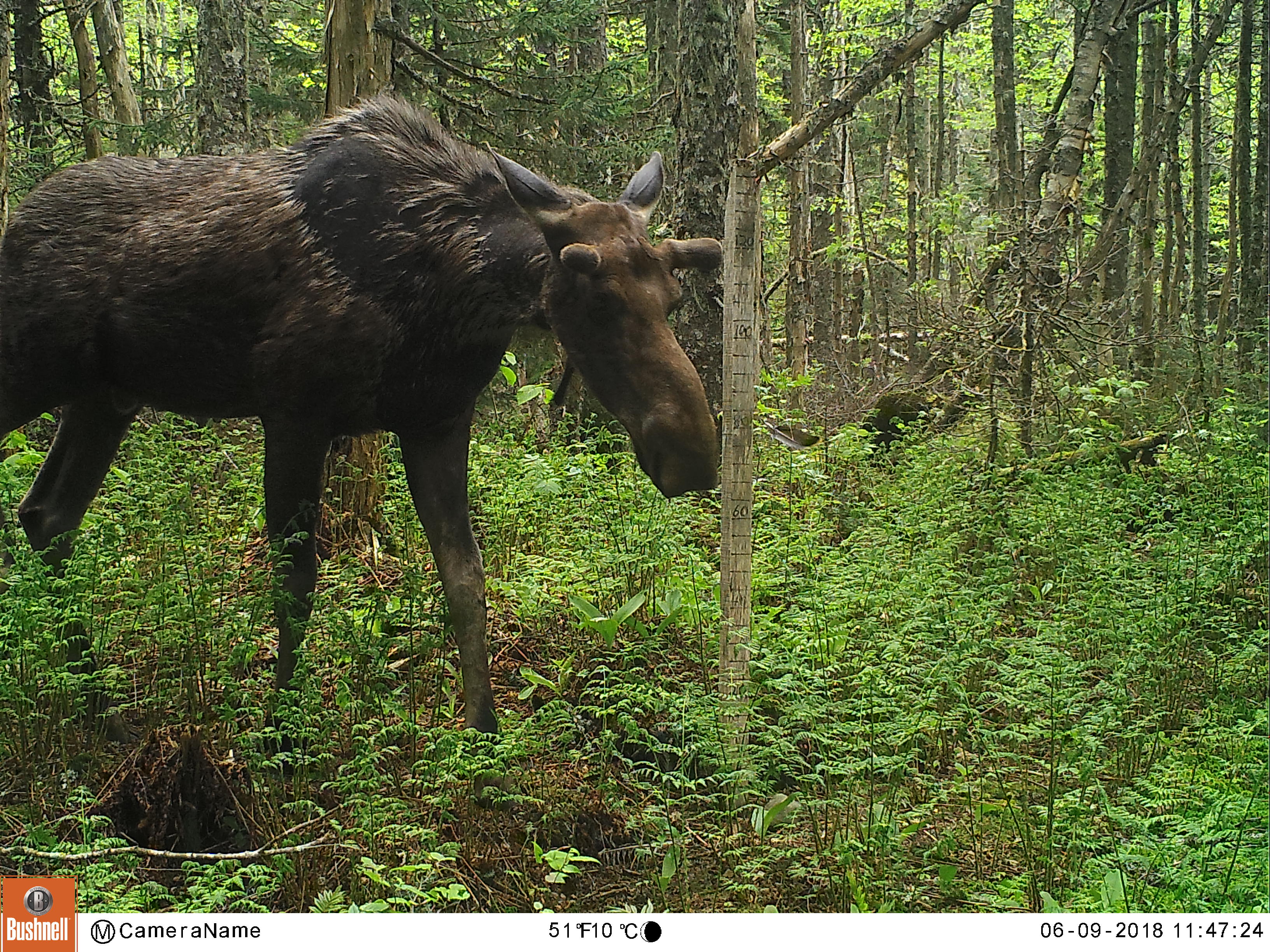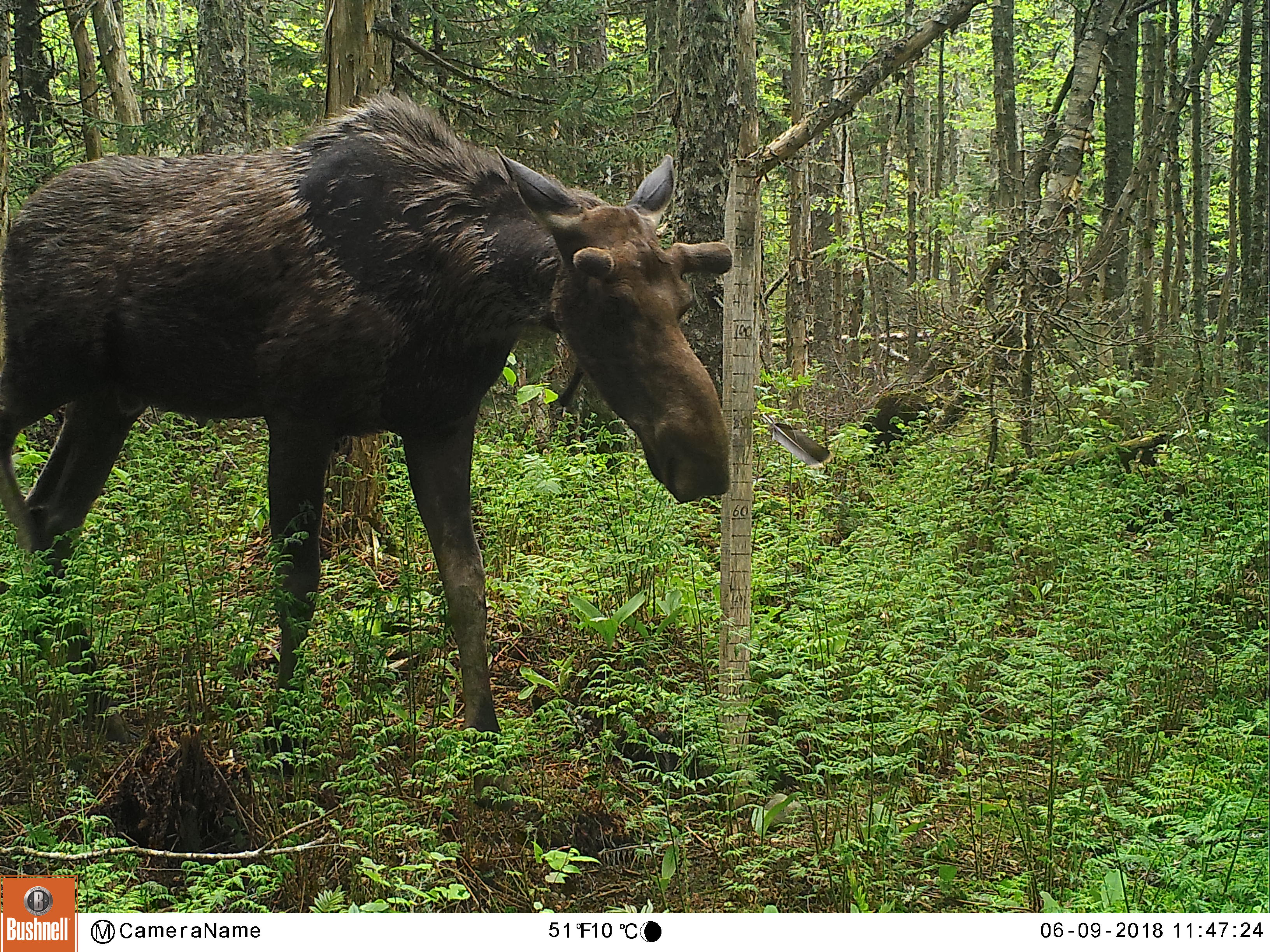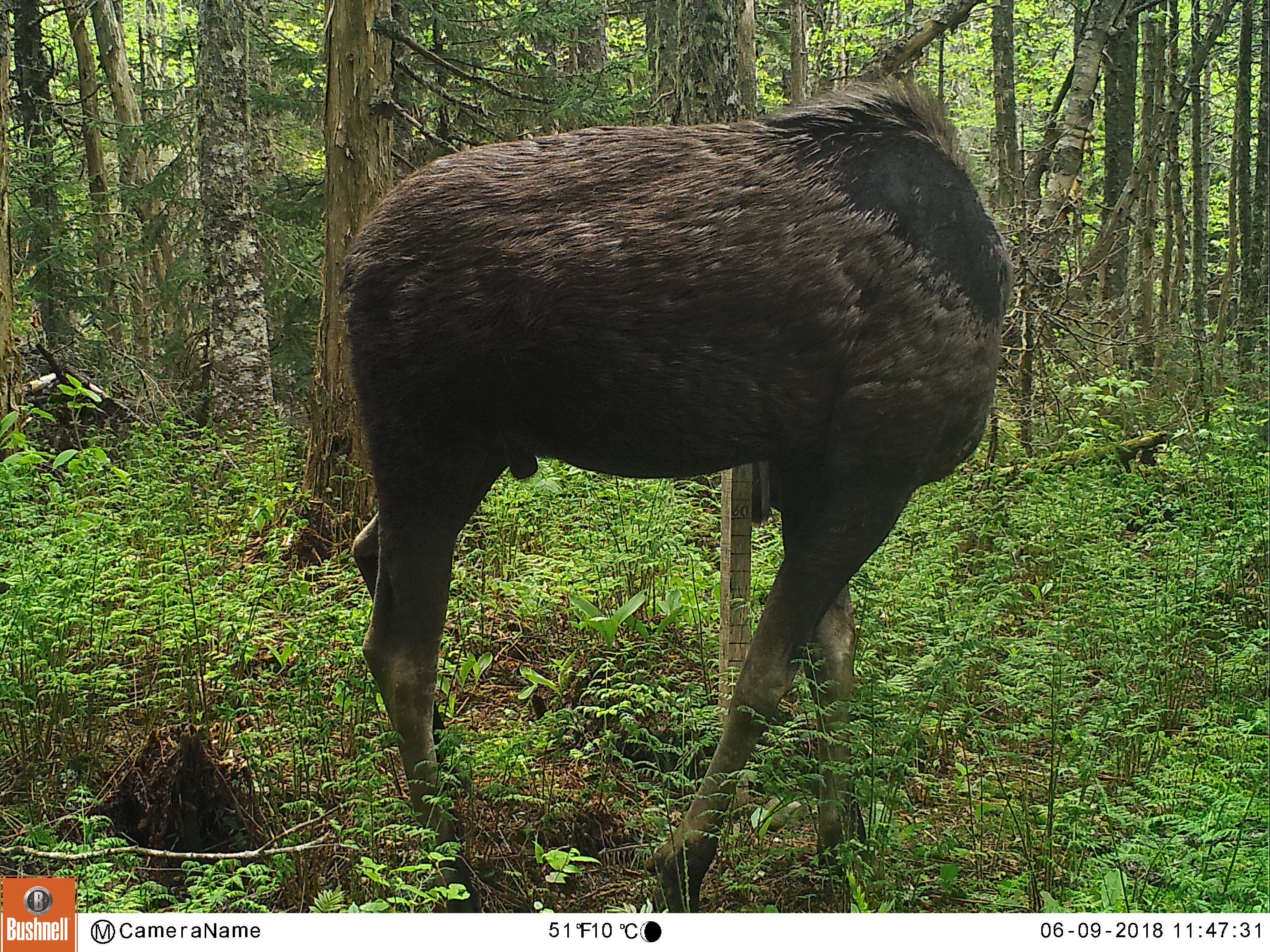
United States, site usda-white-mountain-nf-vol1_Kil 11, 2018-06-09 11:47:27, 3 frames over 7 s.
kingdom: Animalia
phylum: Chordata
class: Mammalia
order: Artiodactyla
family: Cervidae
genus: Alces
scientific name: Alces alces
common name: moose